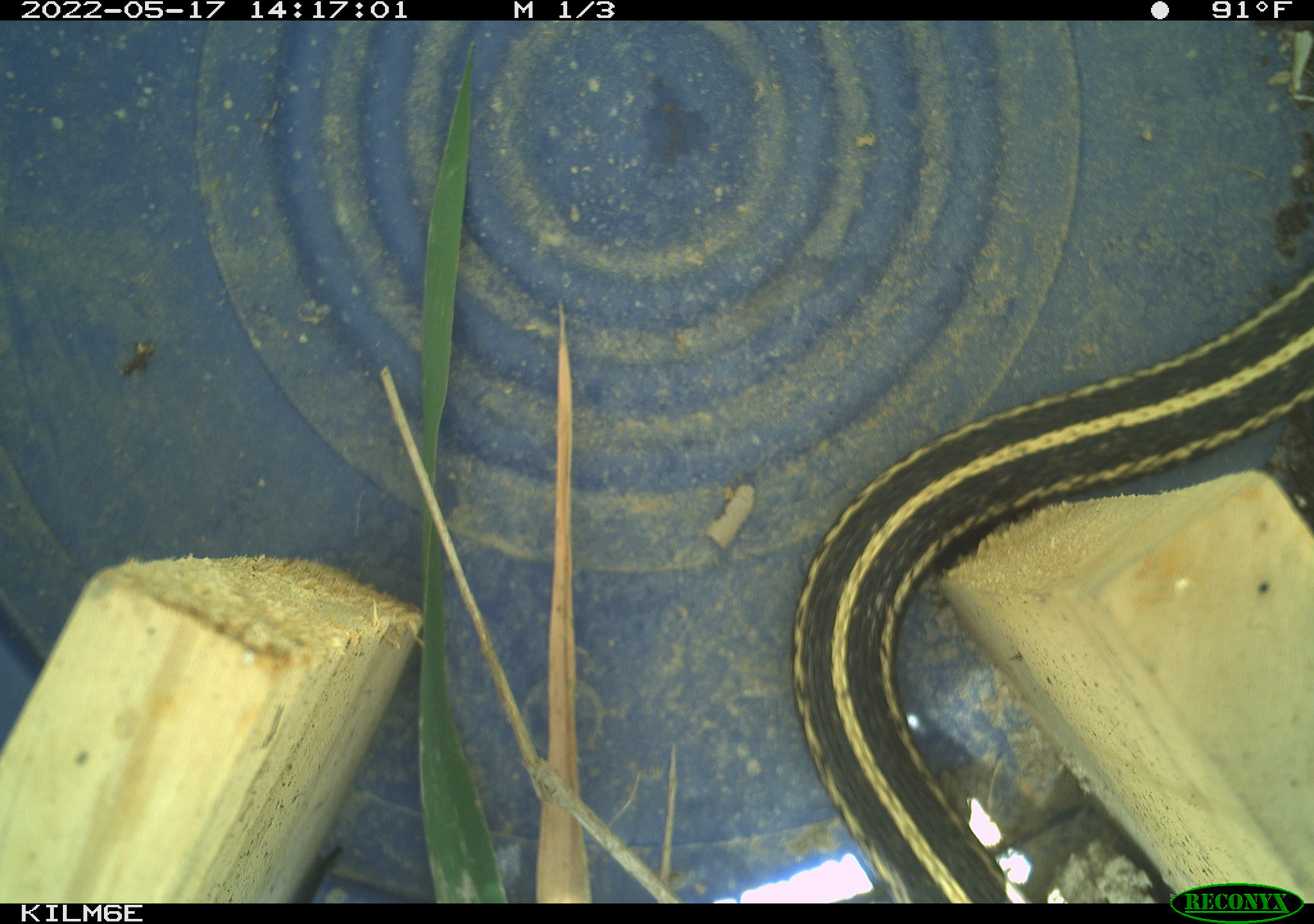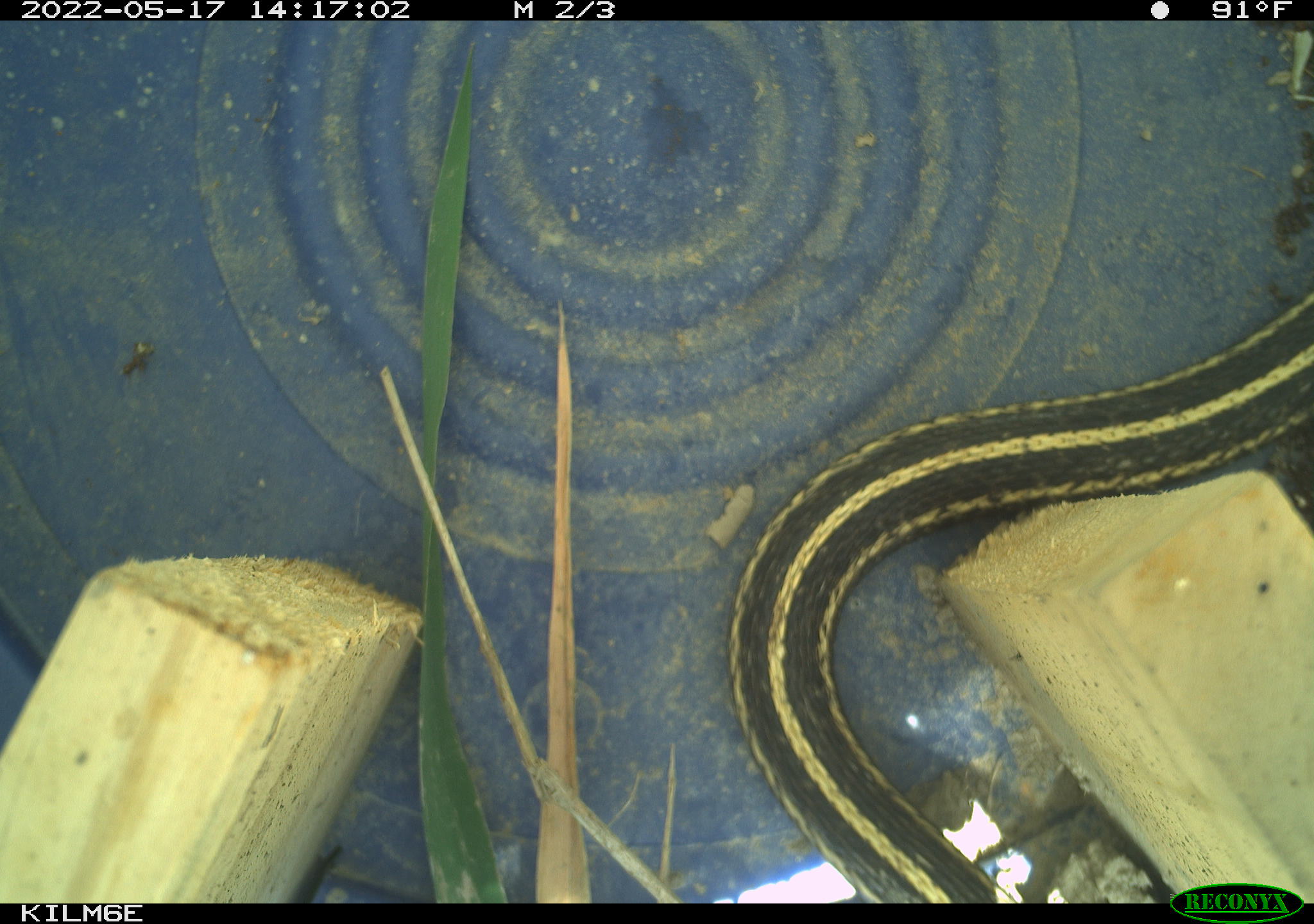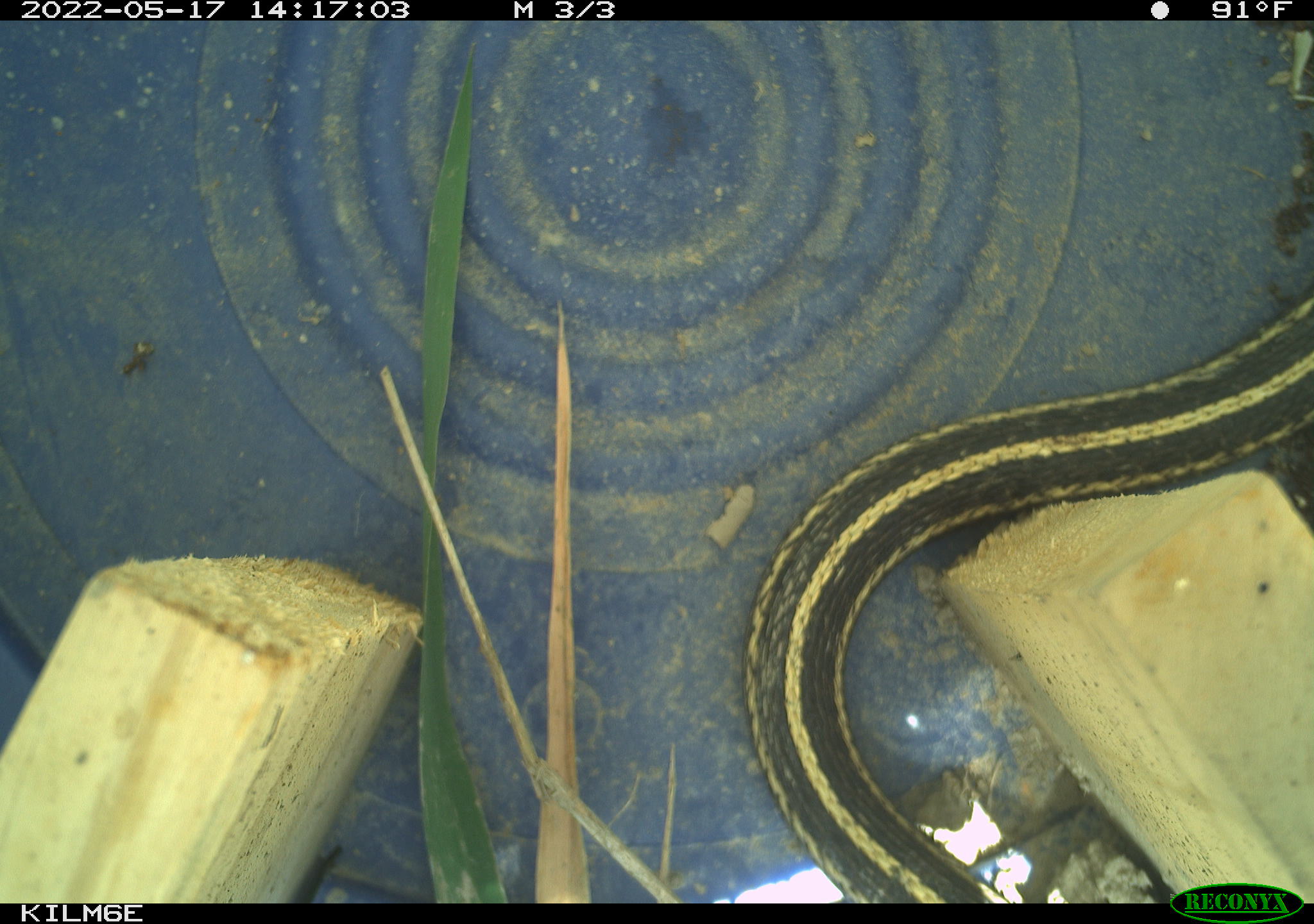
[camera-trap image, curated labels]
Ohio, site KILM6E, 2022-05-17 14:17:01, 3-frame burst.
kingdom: Animalia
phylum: Chordata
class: Reptilia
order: Squamata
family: Colubridae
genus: Thamnophis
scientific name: Thamnophis radix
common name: plains gartersnake